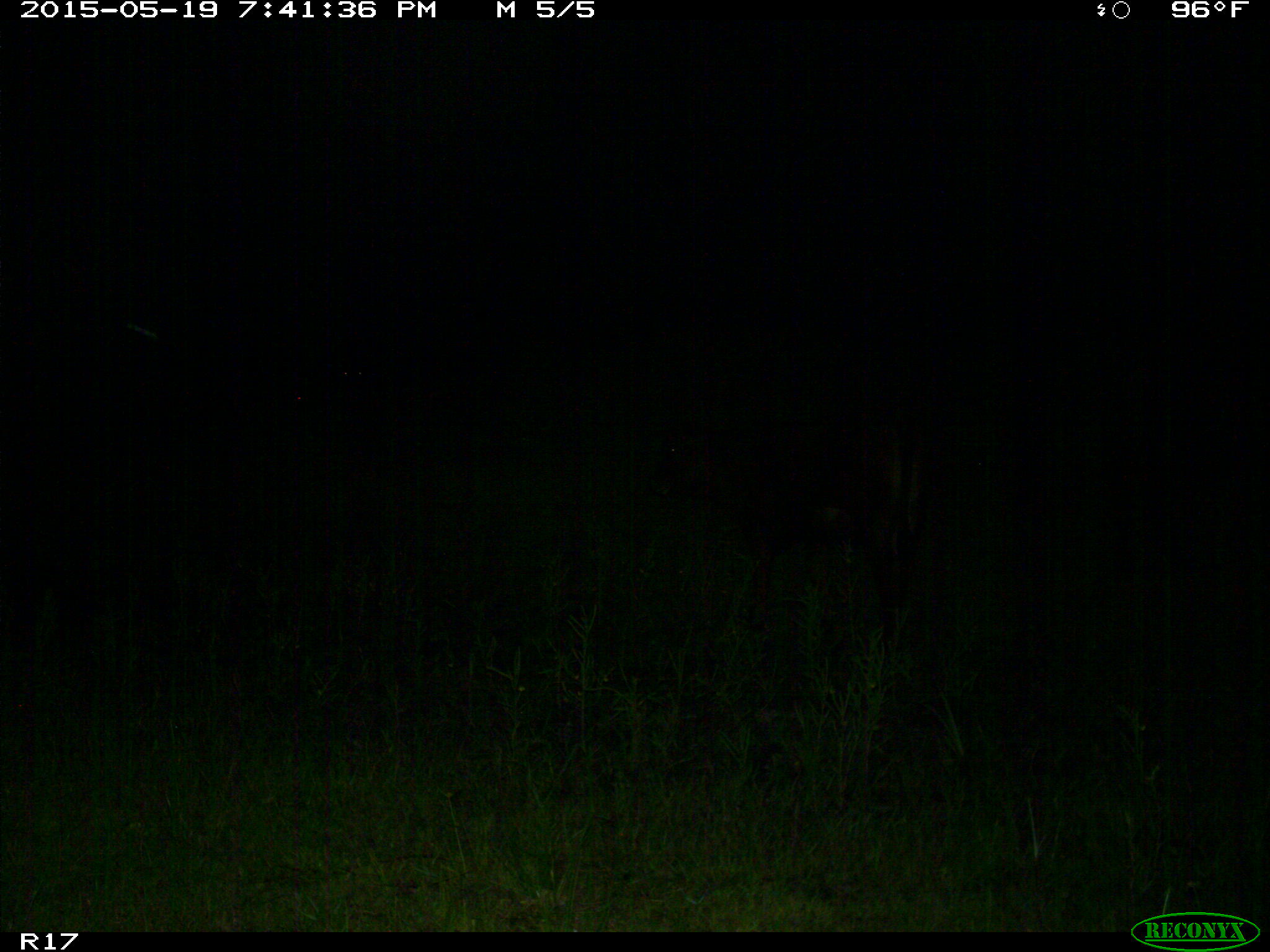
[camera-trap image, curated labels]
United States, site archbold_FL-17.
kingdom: Animalia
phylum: Chordata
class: Mammalia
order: Artiodactyla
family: Bovidae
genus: Bos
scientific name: Bos taurus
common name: domestic cow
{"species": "Bos taurus (domestic cow)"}